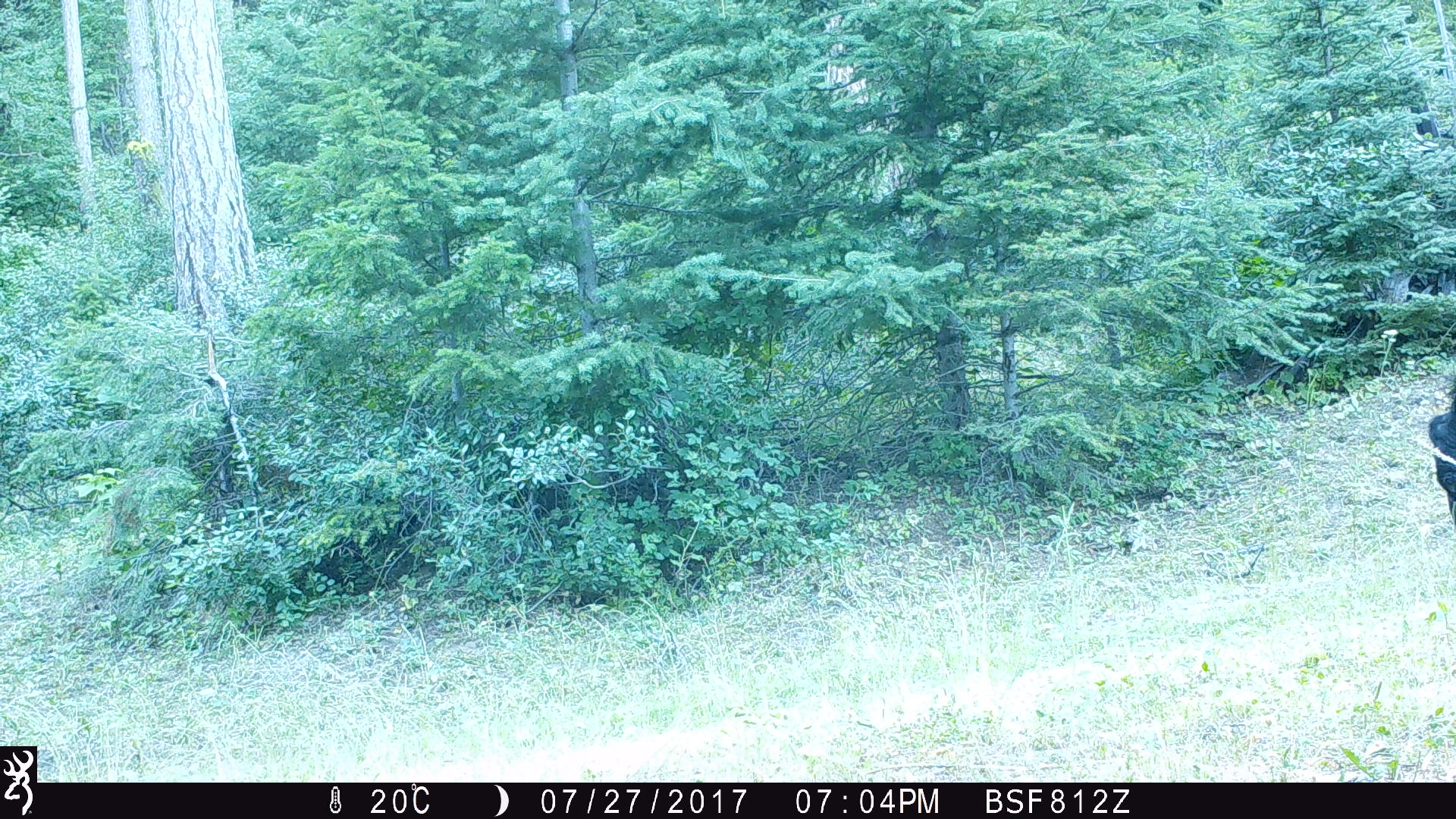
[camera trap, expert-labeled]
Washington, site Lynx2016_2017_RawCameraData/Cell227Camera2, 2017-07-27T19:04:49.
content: unidentified animal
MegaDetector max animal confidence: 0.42